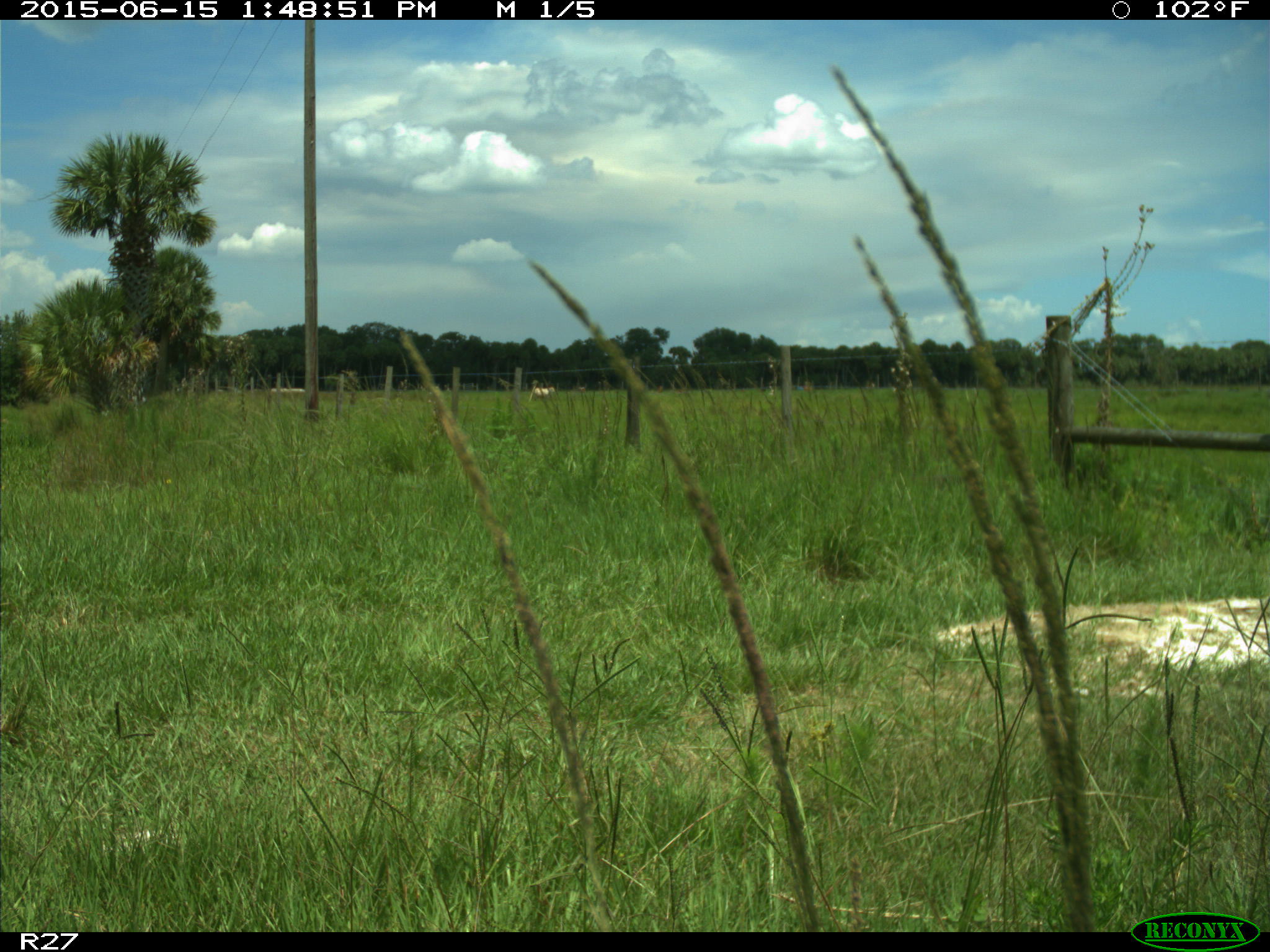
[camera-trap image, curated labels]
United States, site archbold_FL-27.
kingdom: Animalia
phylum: Chordata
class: Mammalia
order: Artiodactyla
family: Bovidae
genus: Bos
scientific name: Bos taurus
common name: domestic cow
Bos taurus (domestic cow).